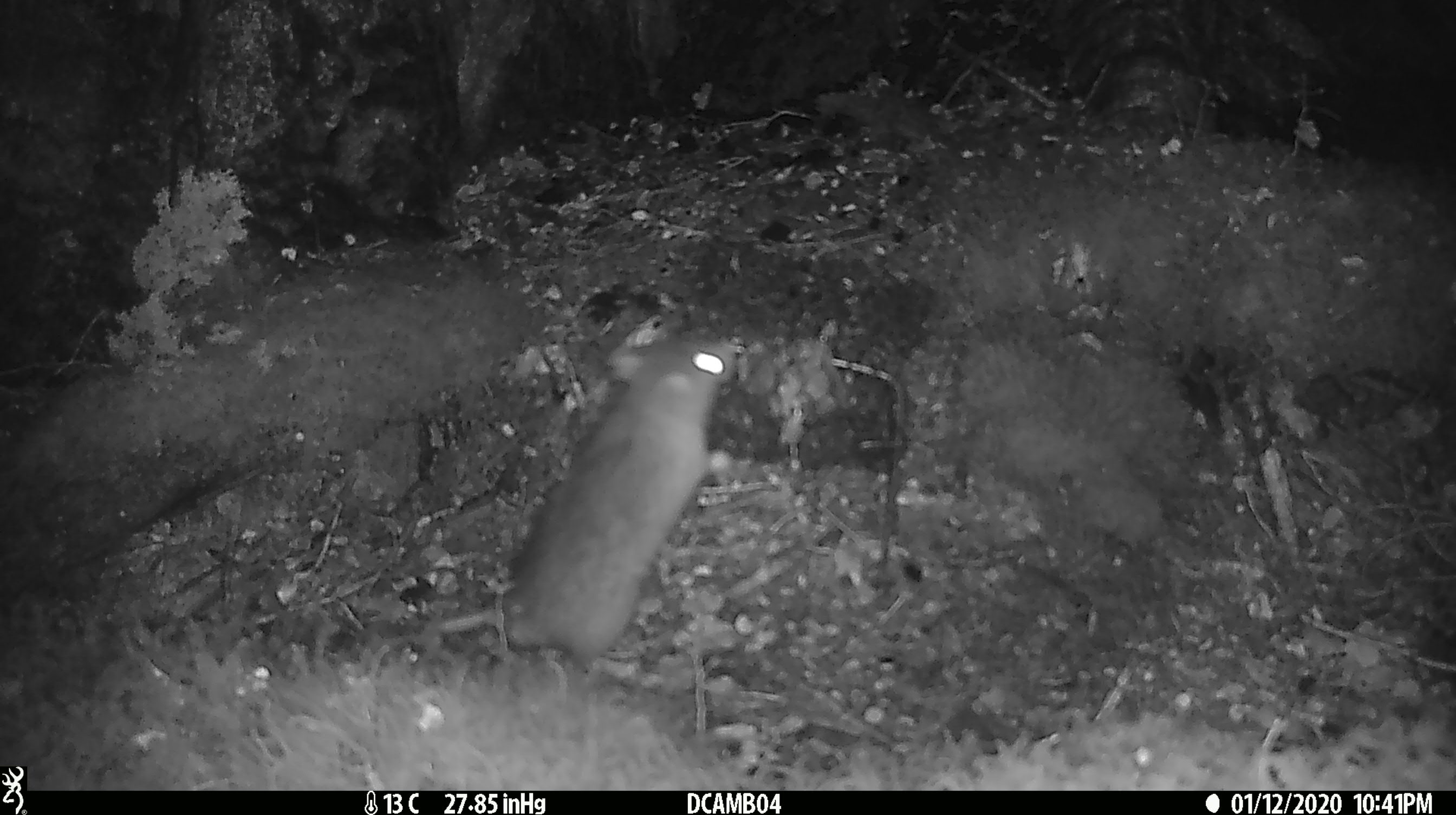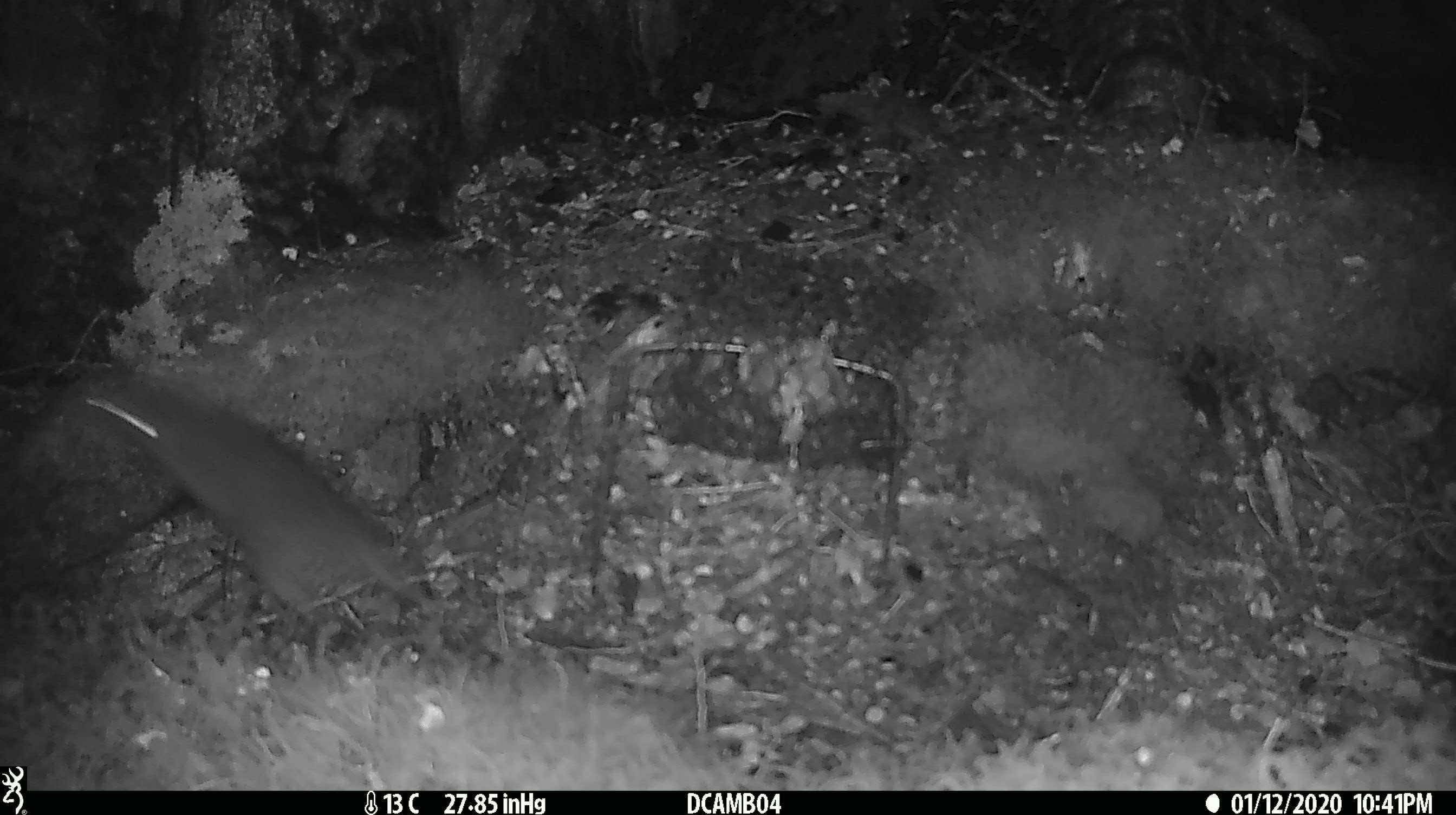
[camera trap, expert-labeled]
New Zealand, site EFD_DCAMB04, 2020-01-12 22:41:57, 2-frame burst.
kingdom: Animalia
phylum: Chordata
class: Mammalia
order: Rodentia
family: Muridae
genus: Rattus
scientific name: Rattus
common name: rat